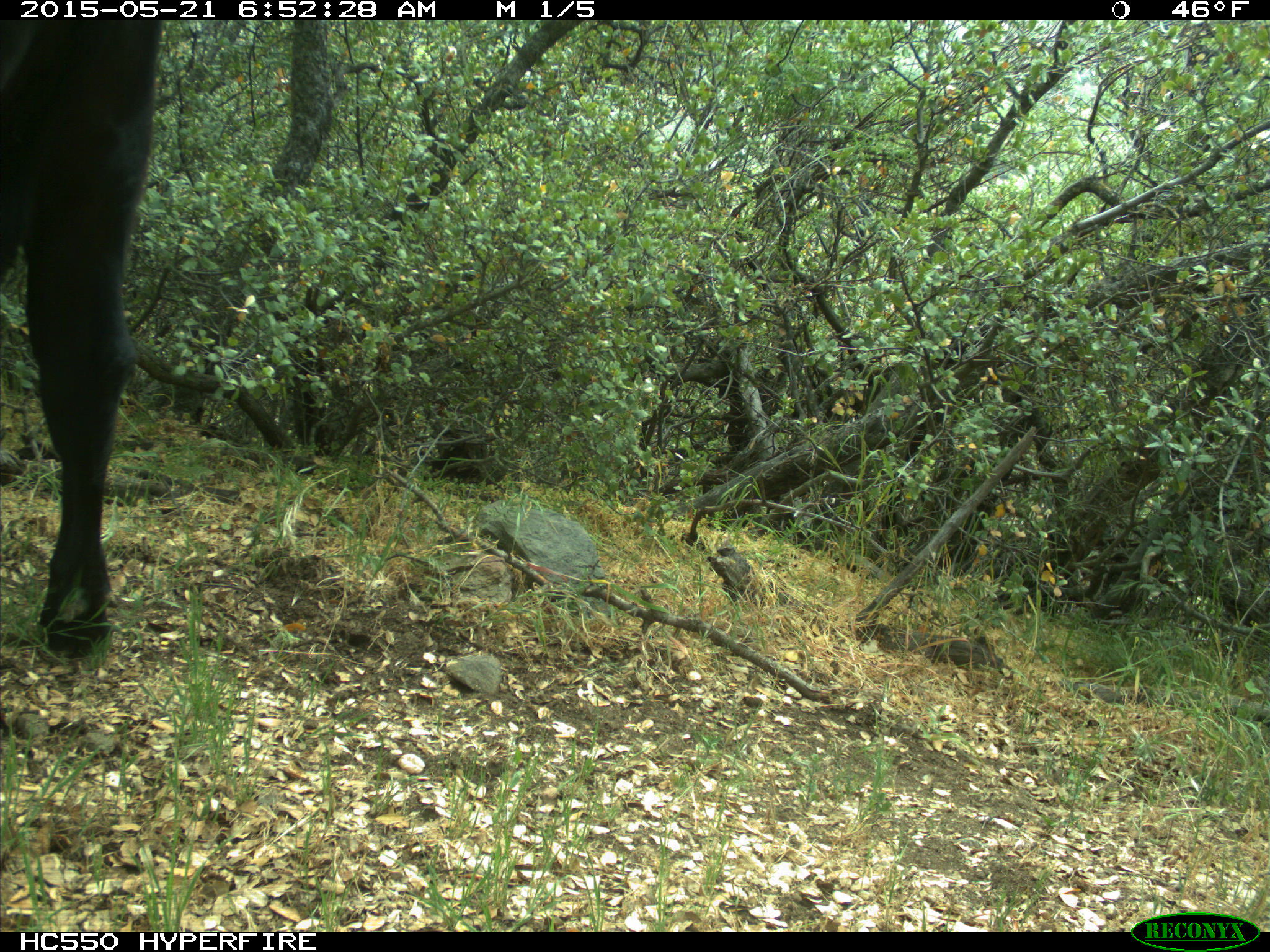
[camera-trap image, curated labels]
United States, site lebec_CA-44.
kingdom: Animalia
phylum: Chordata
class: Mammalia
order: Artiodactyla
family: Bovidae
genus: Bos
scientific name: Bos taurus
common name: domestic cow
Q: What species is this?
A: Bos taurus (domestic cow).